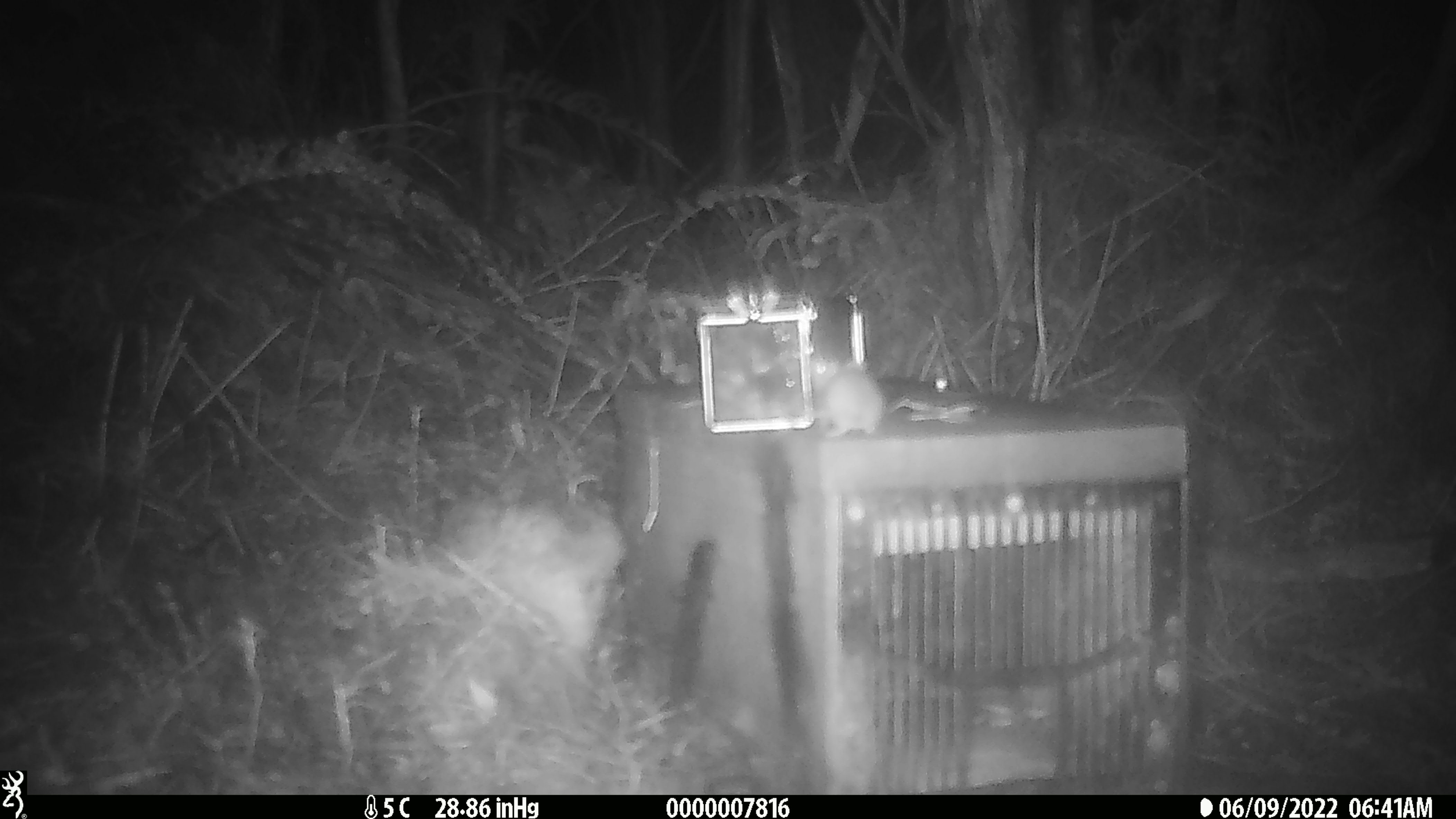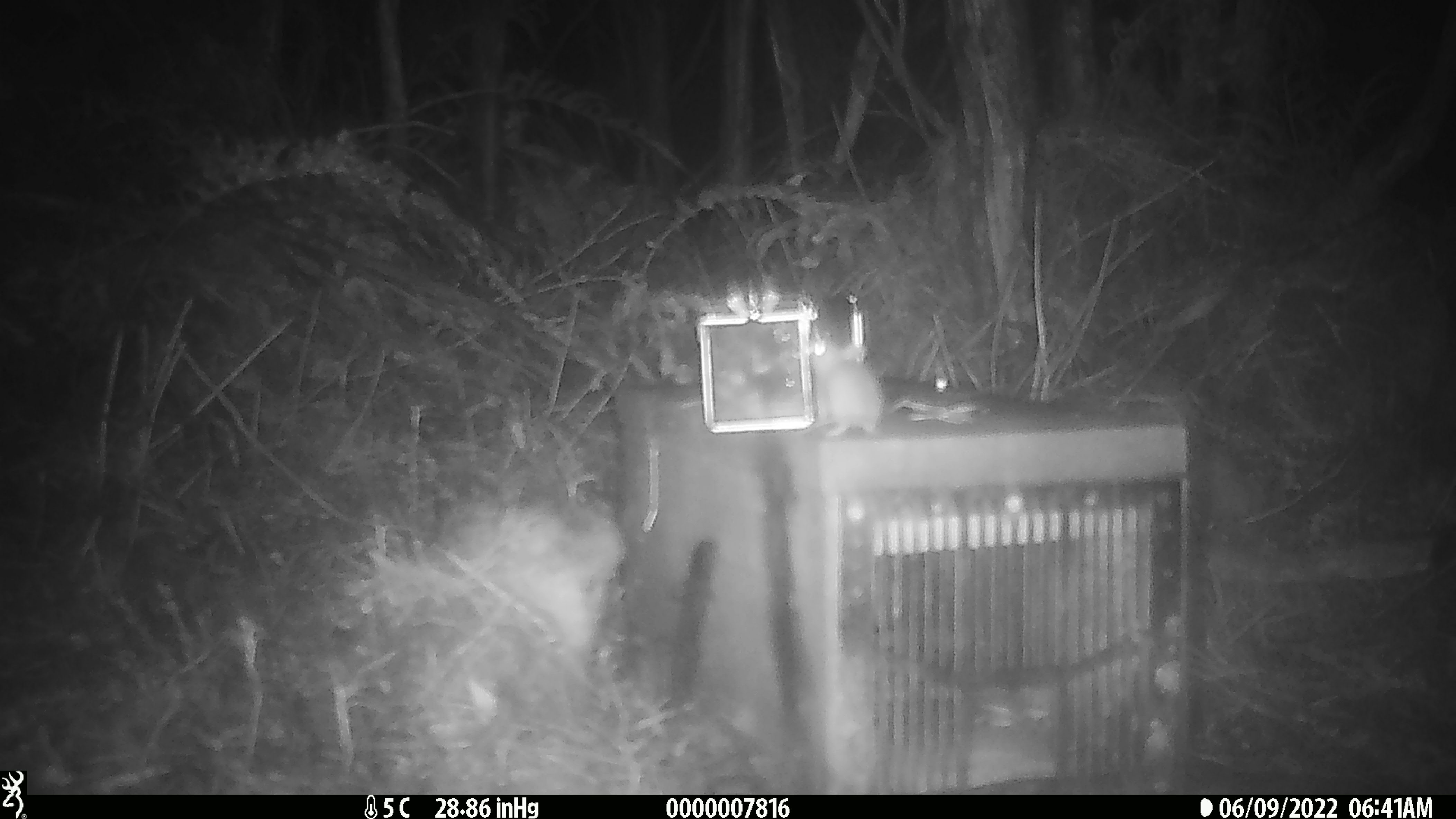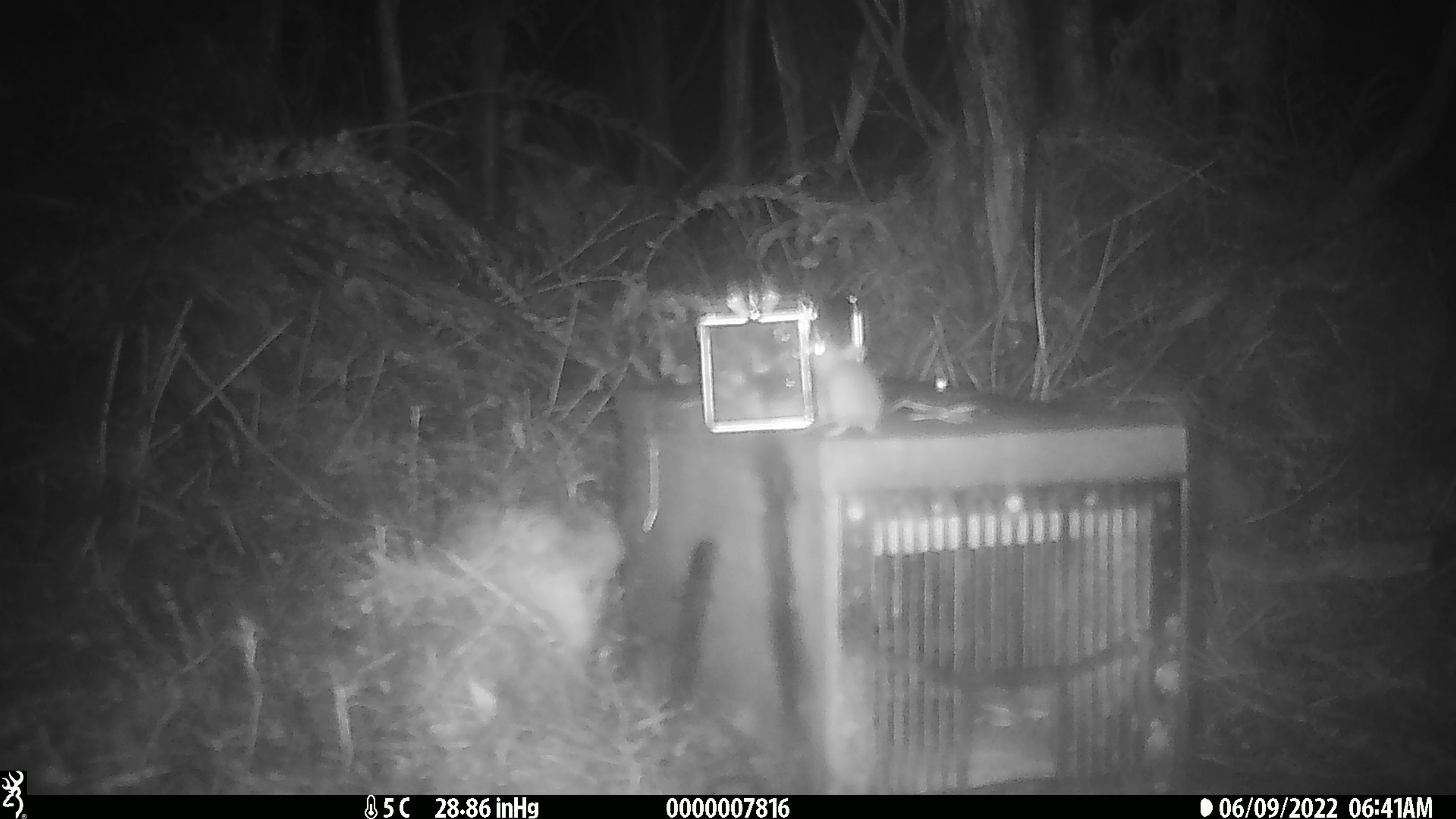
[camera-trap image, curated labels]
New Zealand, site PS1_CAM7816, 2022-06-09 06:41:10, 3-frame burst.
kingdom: Animalia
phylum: Chordata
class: Mammalia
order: Rodentia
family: Muridae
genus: Mus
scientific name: Mus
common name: mouse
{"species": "mouse (Mus)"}